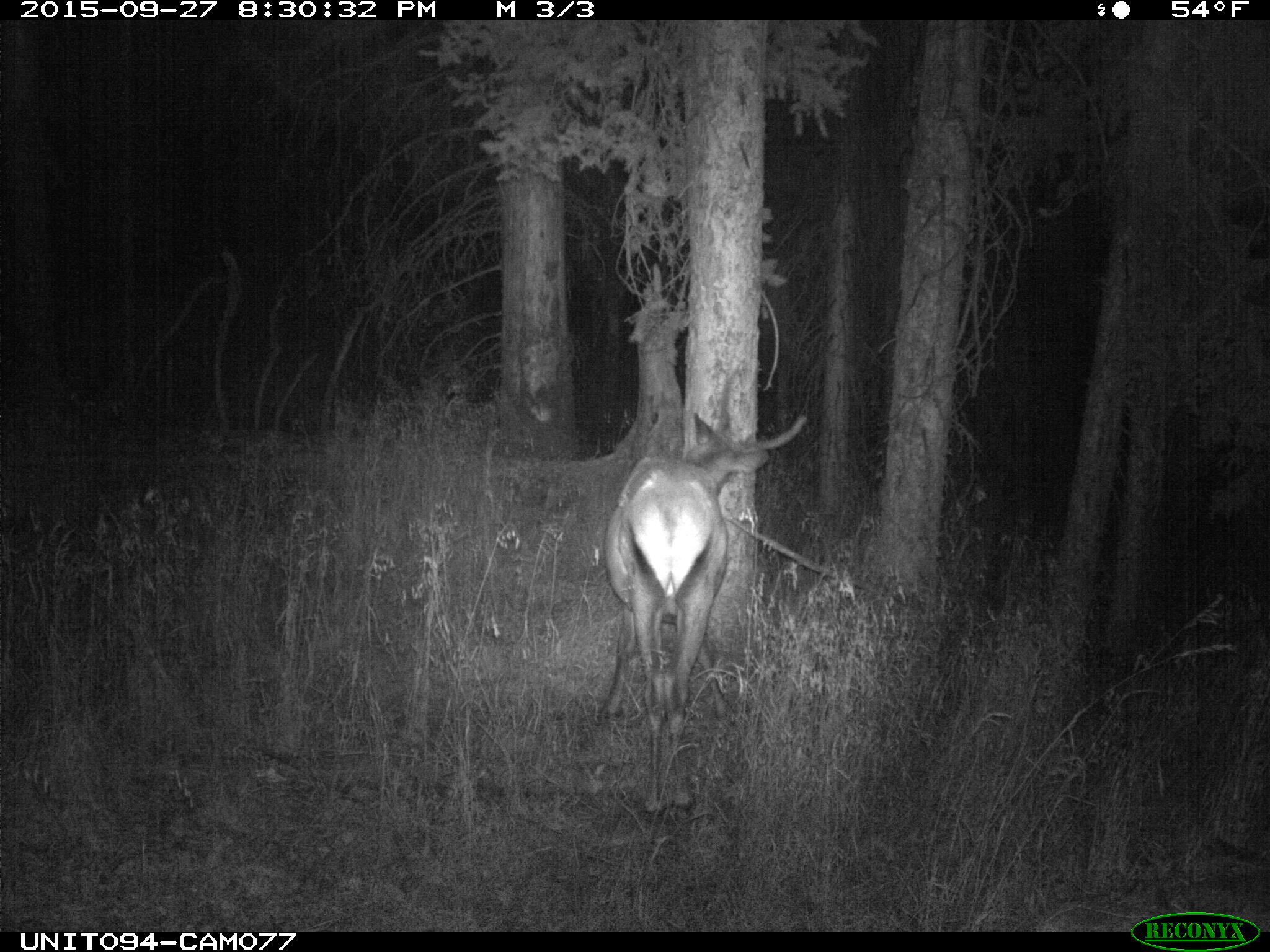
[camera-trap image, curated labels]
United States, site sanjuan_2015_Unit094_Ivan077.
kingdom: Animalia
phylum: Chordata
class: Mammalia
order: Artiodactyla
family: Cervidae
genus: Cervus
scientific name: Cervus elaphus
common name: red deer